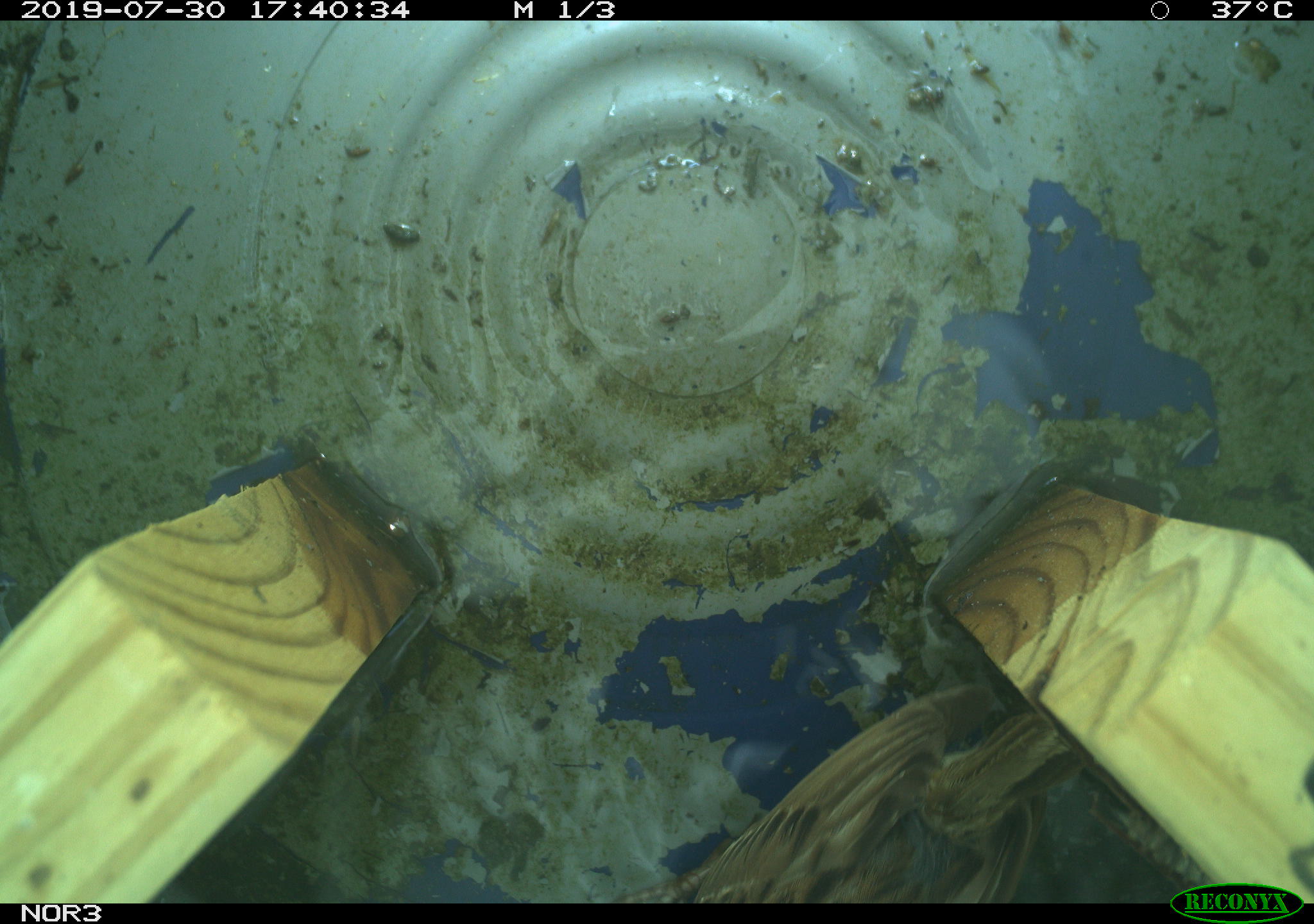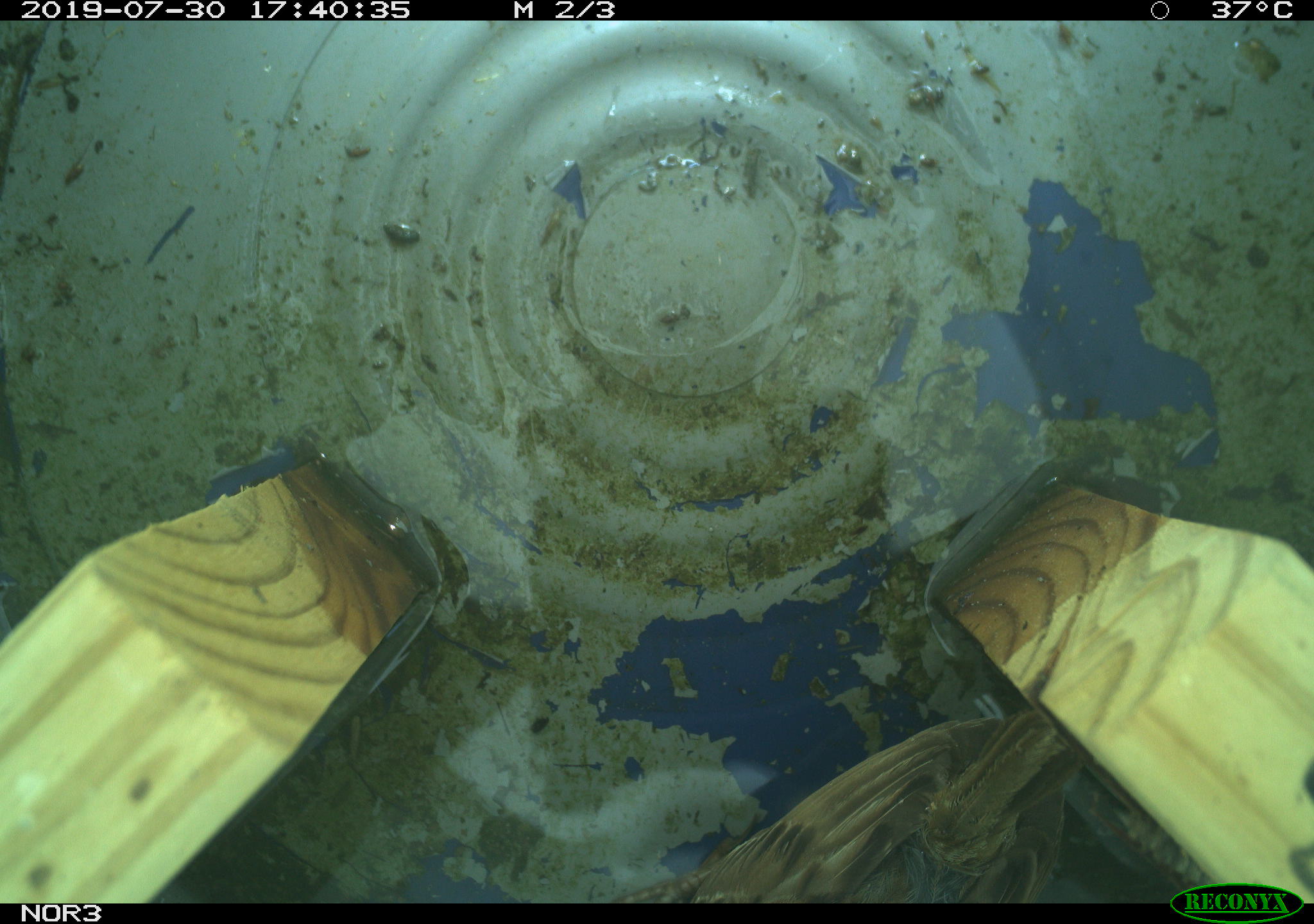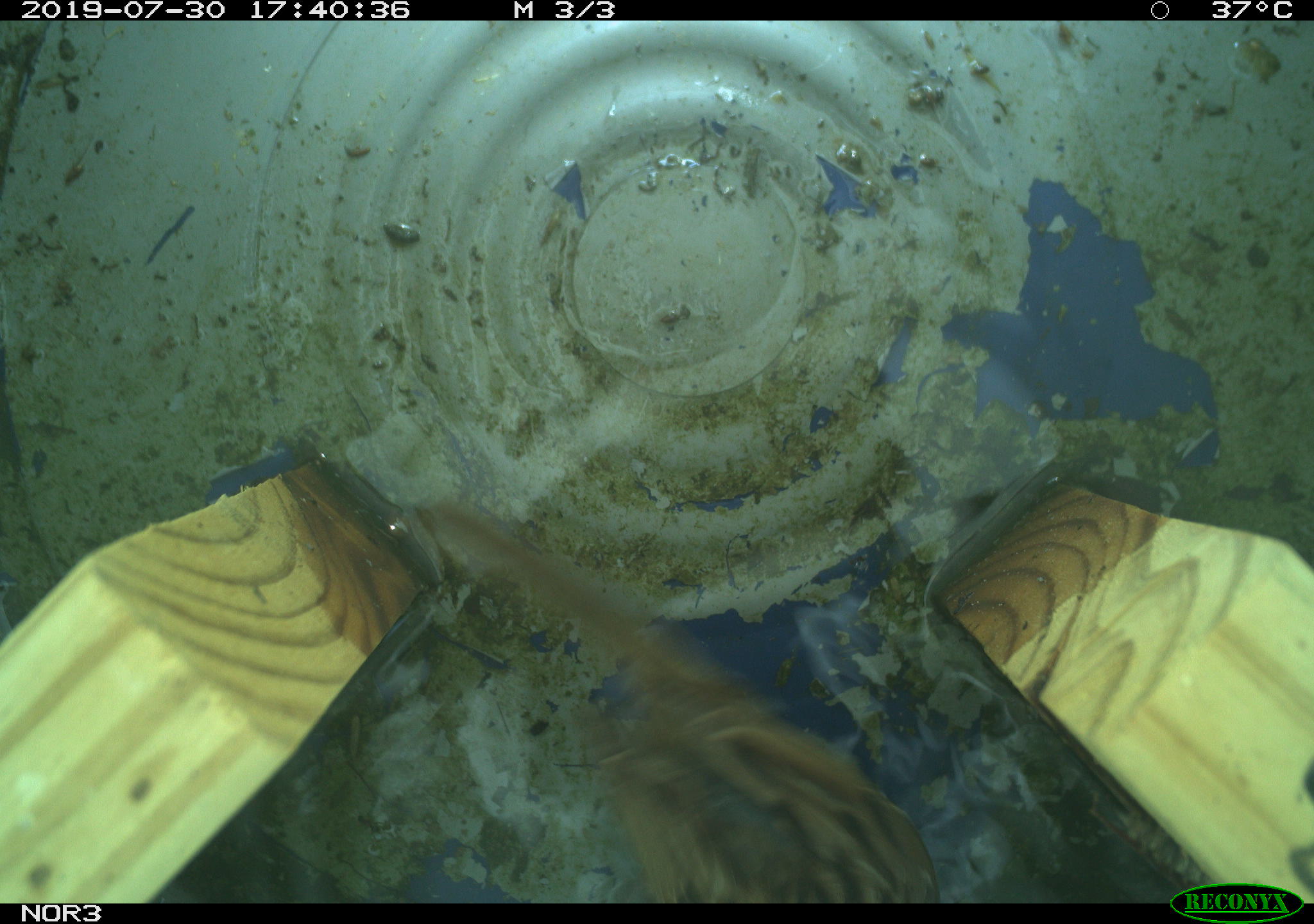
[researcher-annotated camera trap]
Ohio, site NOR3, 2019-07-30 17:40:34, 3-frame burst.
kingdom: Animalia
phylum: Chordata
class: Aves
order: Passeriformes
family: Passerellidae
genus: Melospiza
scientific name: Melospiza melodia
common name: song sparrow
Song sparrow (Melospiza melodia).